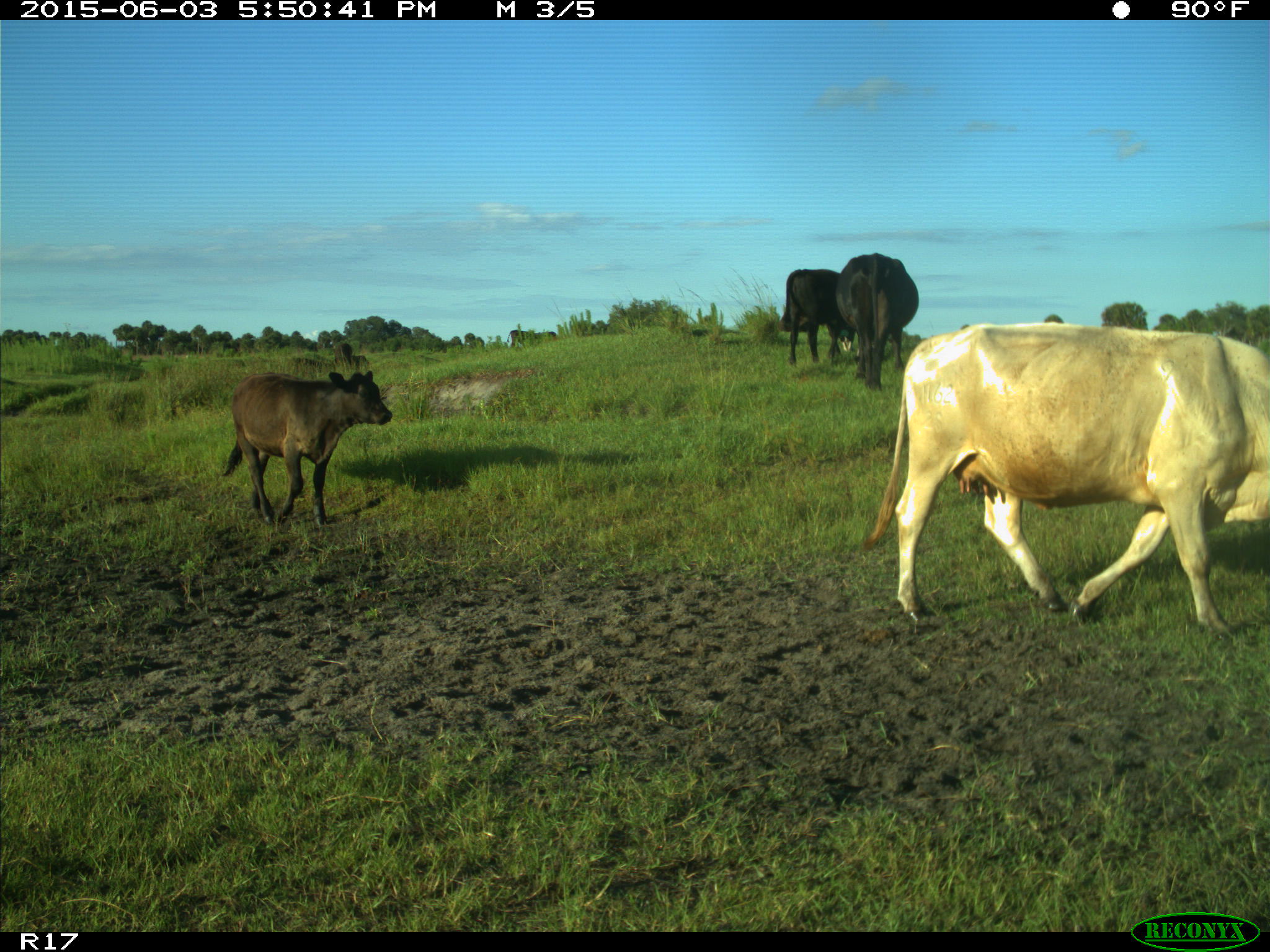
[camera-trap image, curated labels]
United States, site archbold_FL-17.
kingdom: Animalia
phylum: Chordata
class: Mammalia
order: Artiodactyla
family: Bovidae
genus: Bos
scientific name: Bos taurus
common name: domestic cow